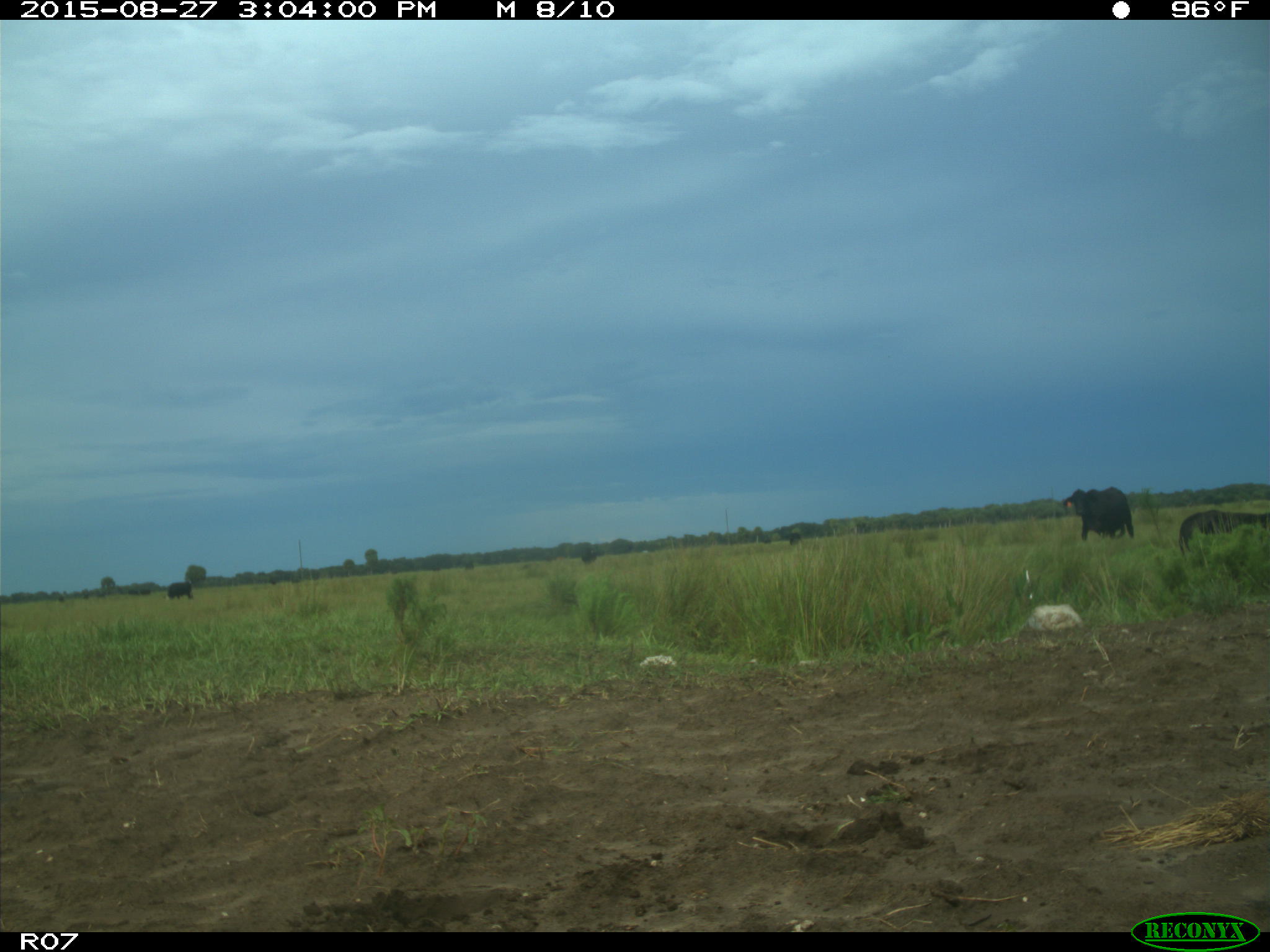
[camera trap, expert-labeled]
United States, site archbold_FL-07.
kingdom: Animalia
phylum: Chordata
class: Mammalia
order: Artiodactyla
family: Bovidae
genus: Bos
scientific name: Bos taurus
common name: domestic cow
Bos taurus (domestic cow).